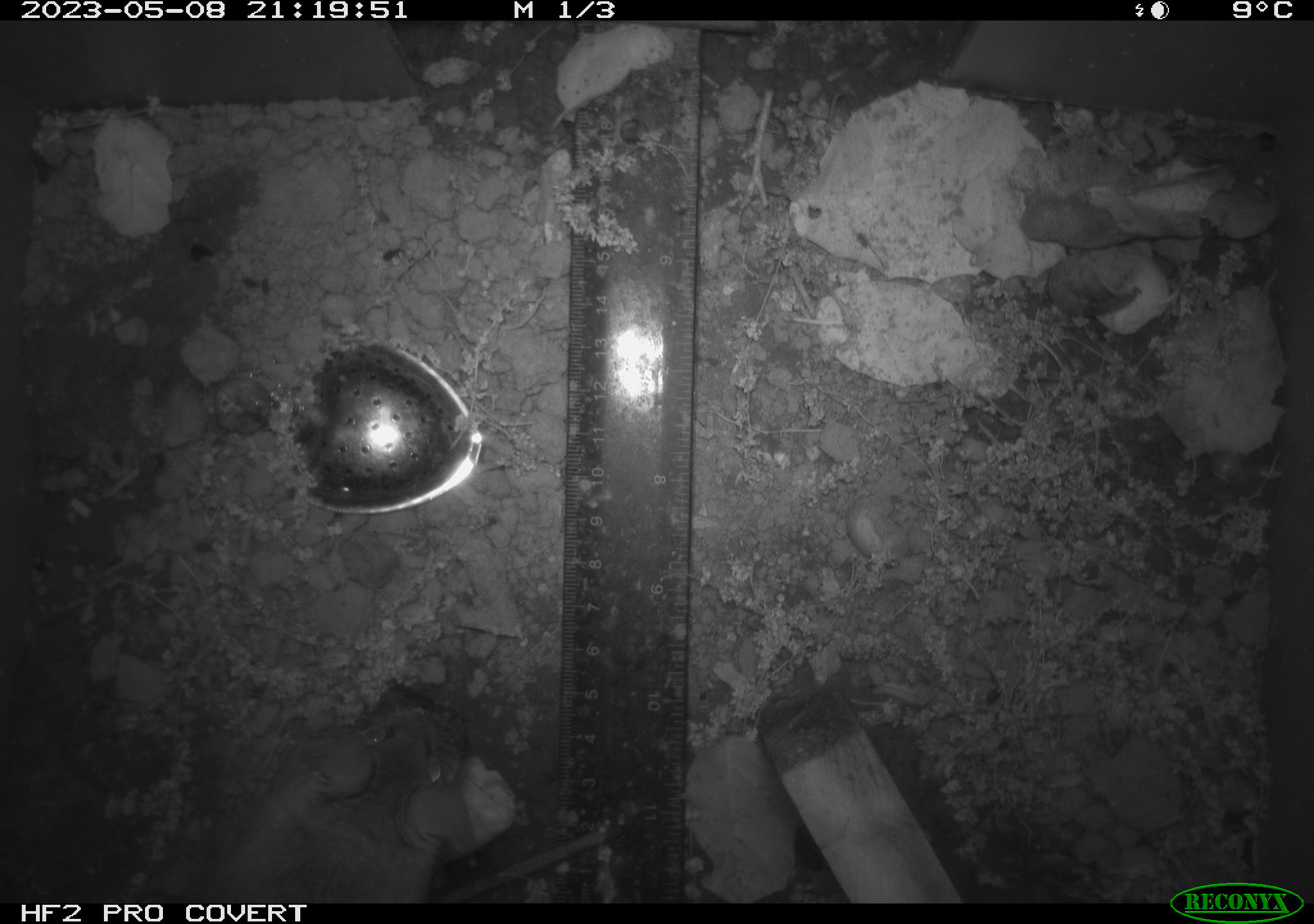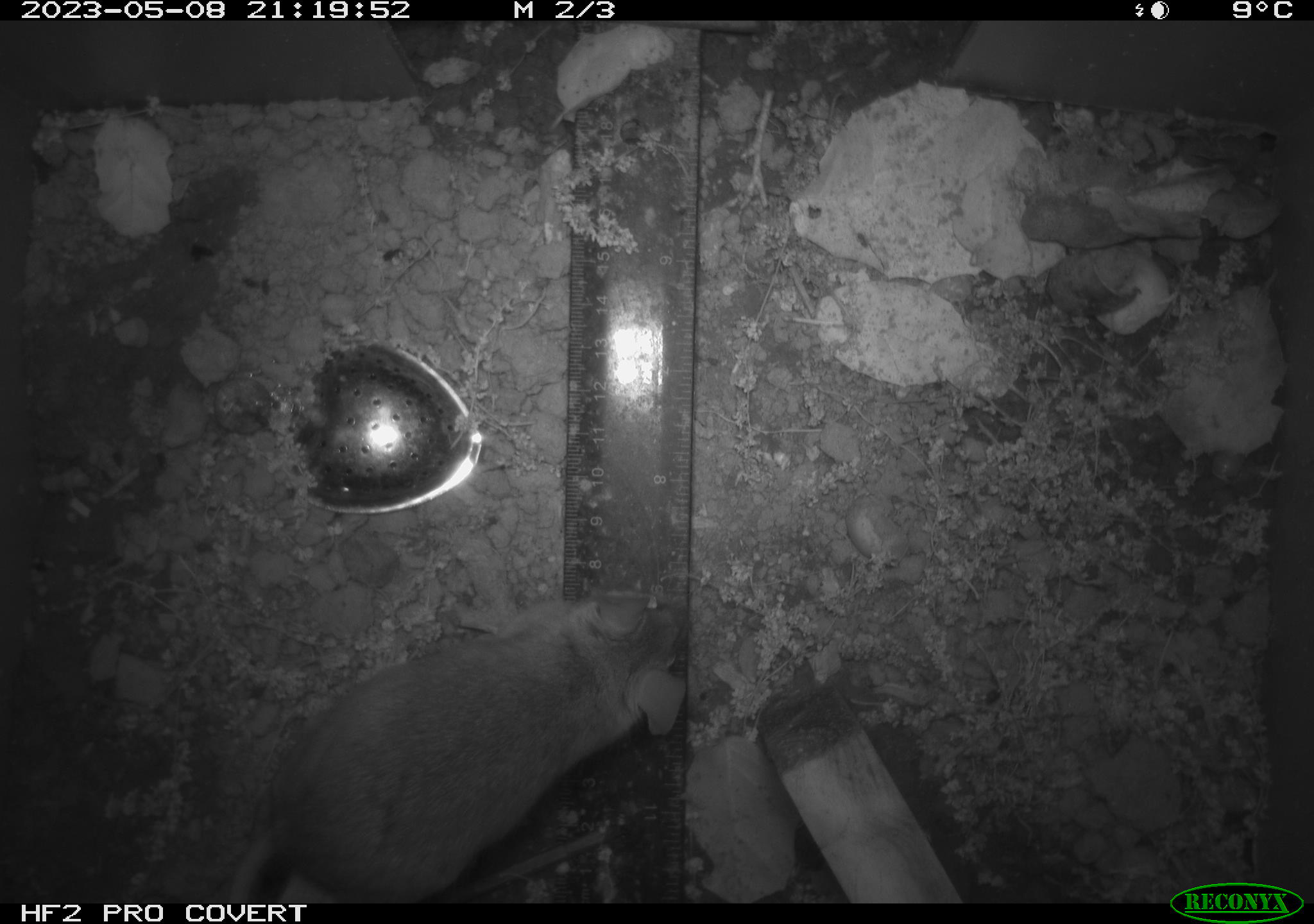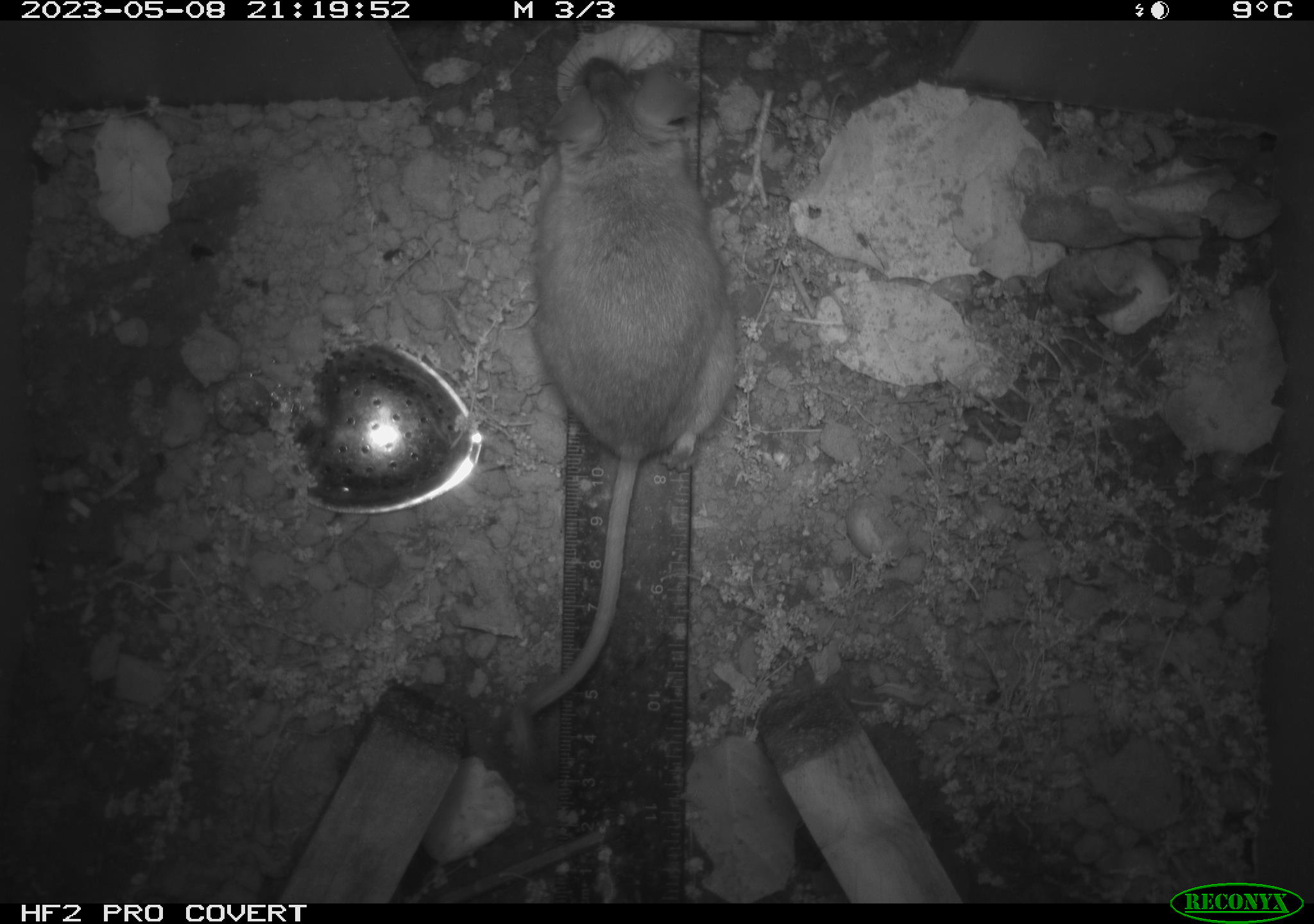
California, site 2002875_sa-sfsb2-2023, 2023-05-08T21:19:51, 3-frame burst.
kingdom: Animalia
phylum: Chordata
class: Mammalia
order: Rodentia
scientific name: Rodentia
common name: mouse species